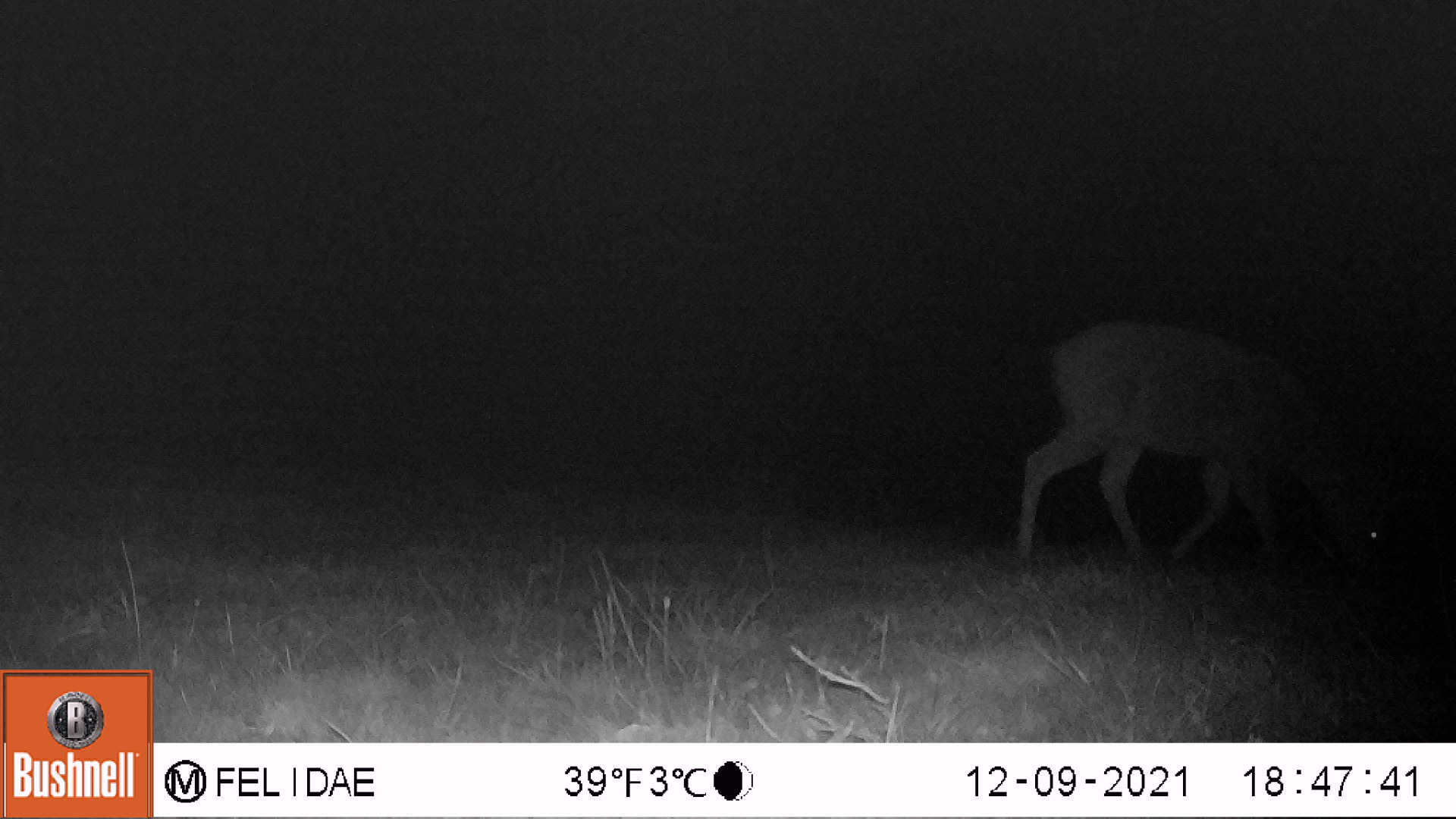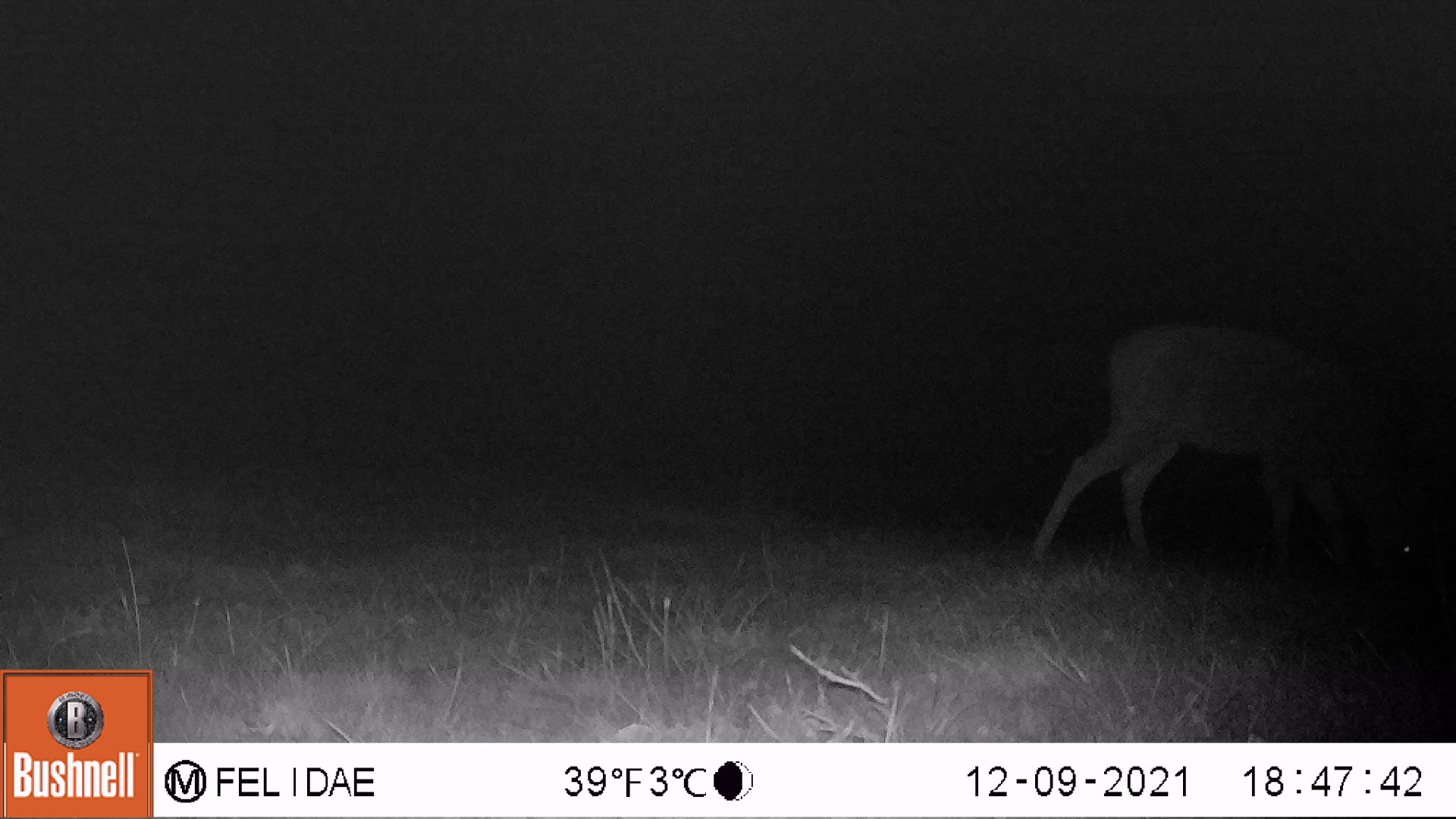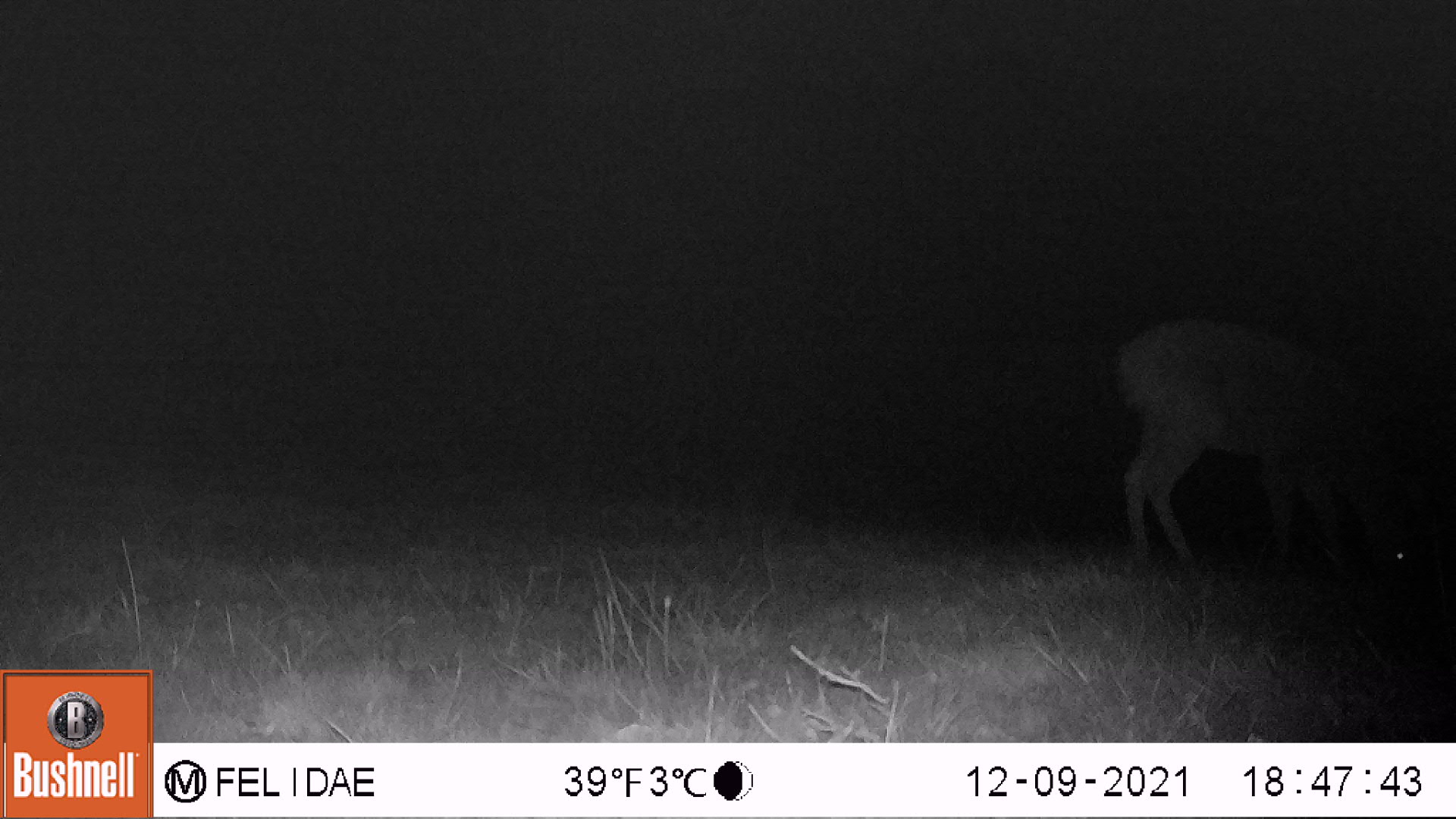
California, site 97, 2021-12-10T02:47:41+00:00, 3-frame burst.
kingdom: Animalia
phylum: Chordata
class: Mammalia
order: Artiodactyla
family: Cervidae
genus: Odocoileus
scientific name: Odocoileus hemionus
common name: mule deer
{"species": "mule deer (Odocoileus hemionus)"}